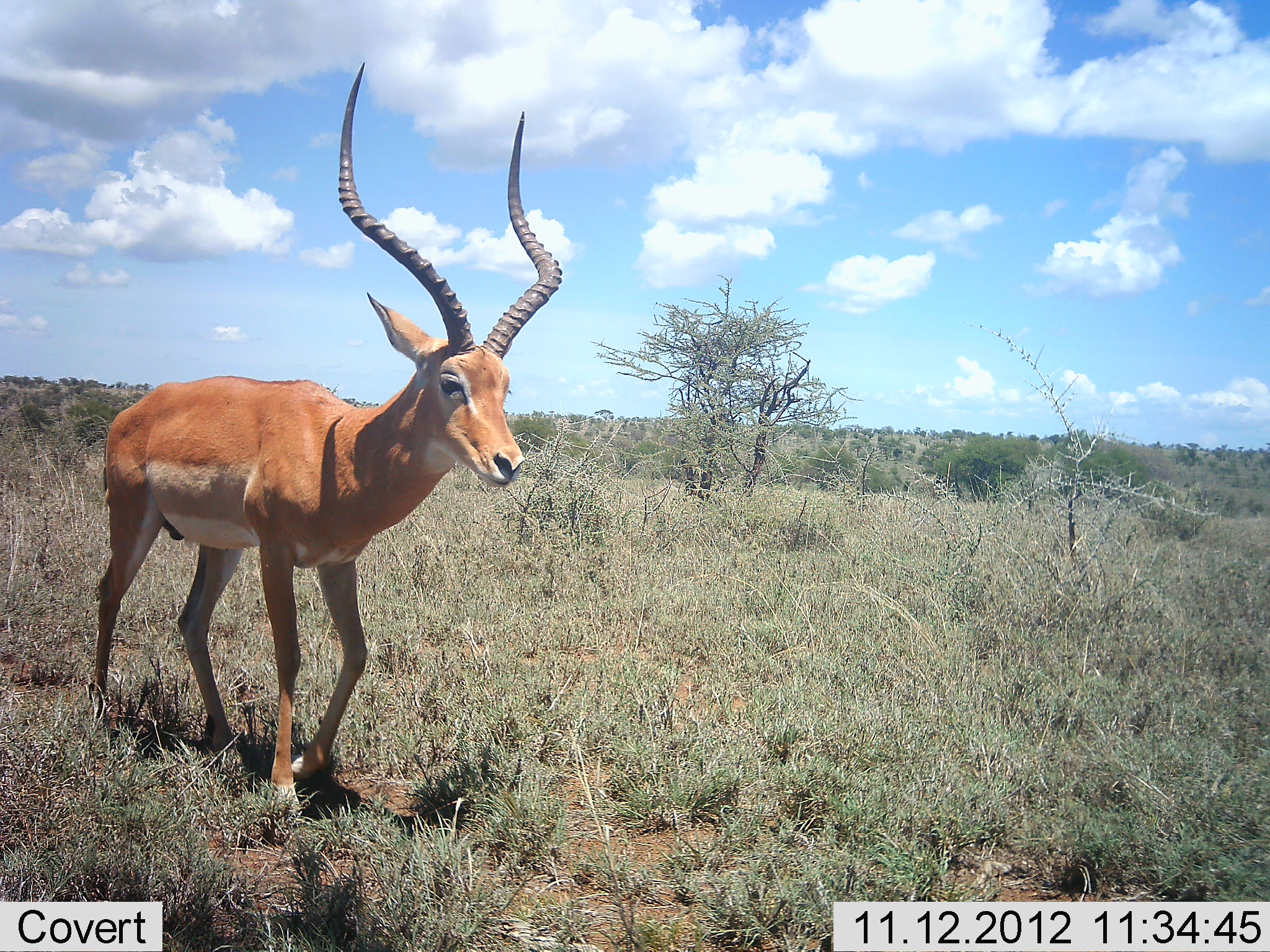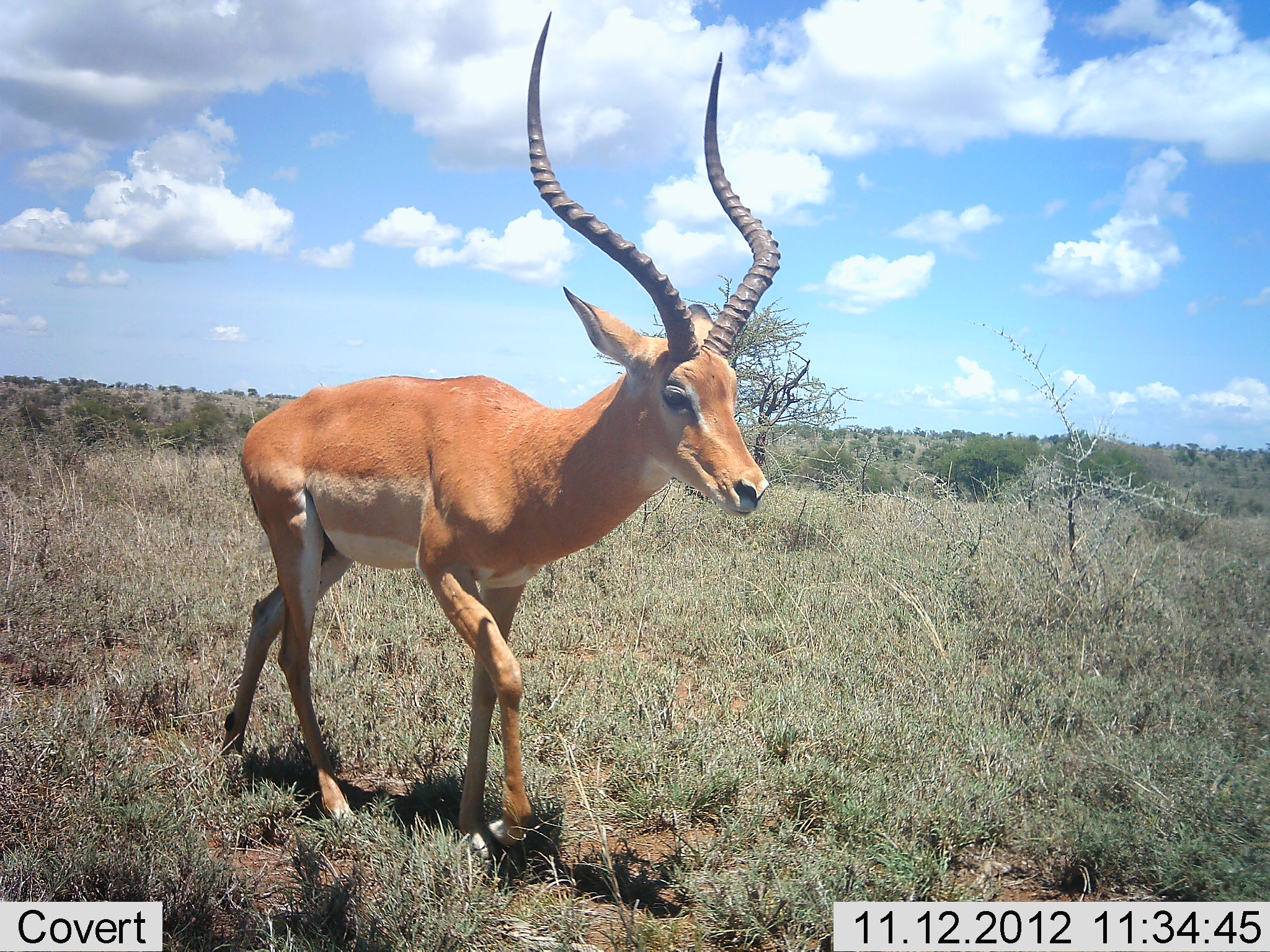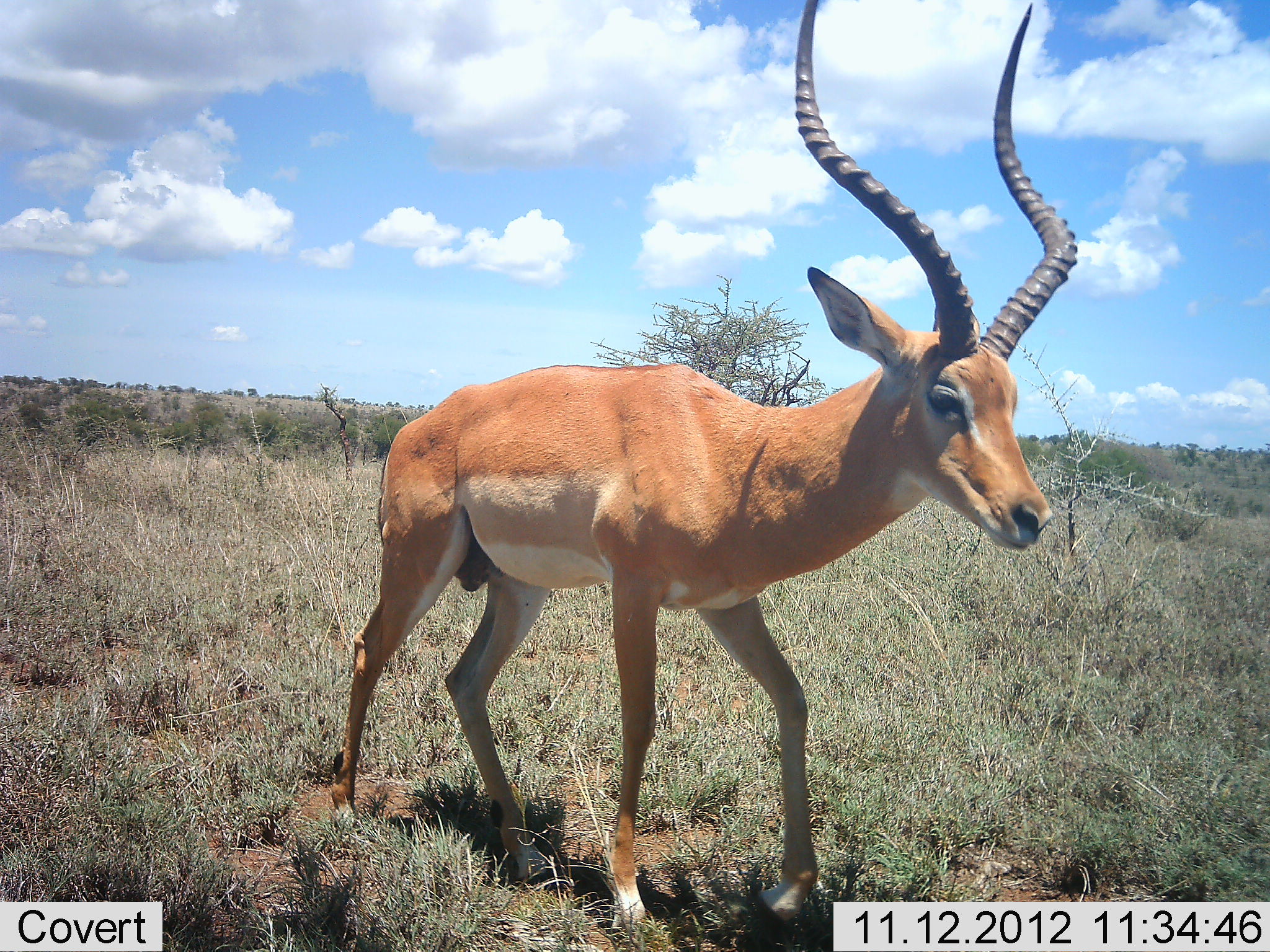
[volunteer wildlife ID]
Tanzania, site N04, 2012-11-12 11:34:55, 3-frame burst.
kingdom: Animalia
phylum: Chordata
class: Mammalia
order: Artiodactyla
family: Bovidae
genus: Aepyceros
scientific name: Aepyceros melampus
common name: impala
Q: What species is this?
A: Impala (Aepyceros melampus).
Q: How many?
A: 1.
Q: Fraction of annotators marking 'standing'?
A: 0%.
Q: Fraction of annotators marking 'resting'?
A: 0%.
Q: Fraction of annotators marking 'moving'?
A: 100%.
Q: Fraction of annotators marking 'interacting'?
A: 0%.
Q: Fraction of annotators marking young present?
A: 0%.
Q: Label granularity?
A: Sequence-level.